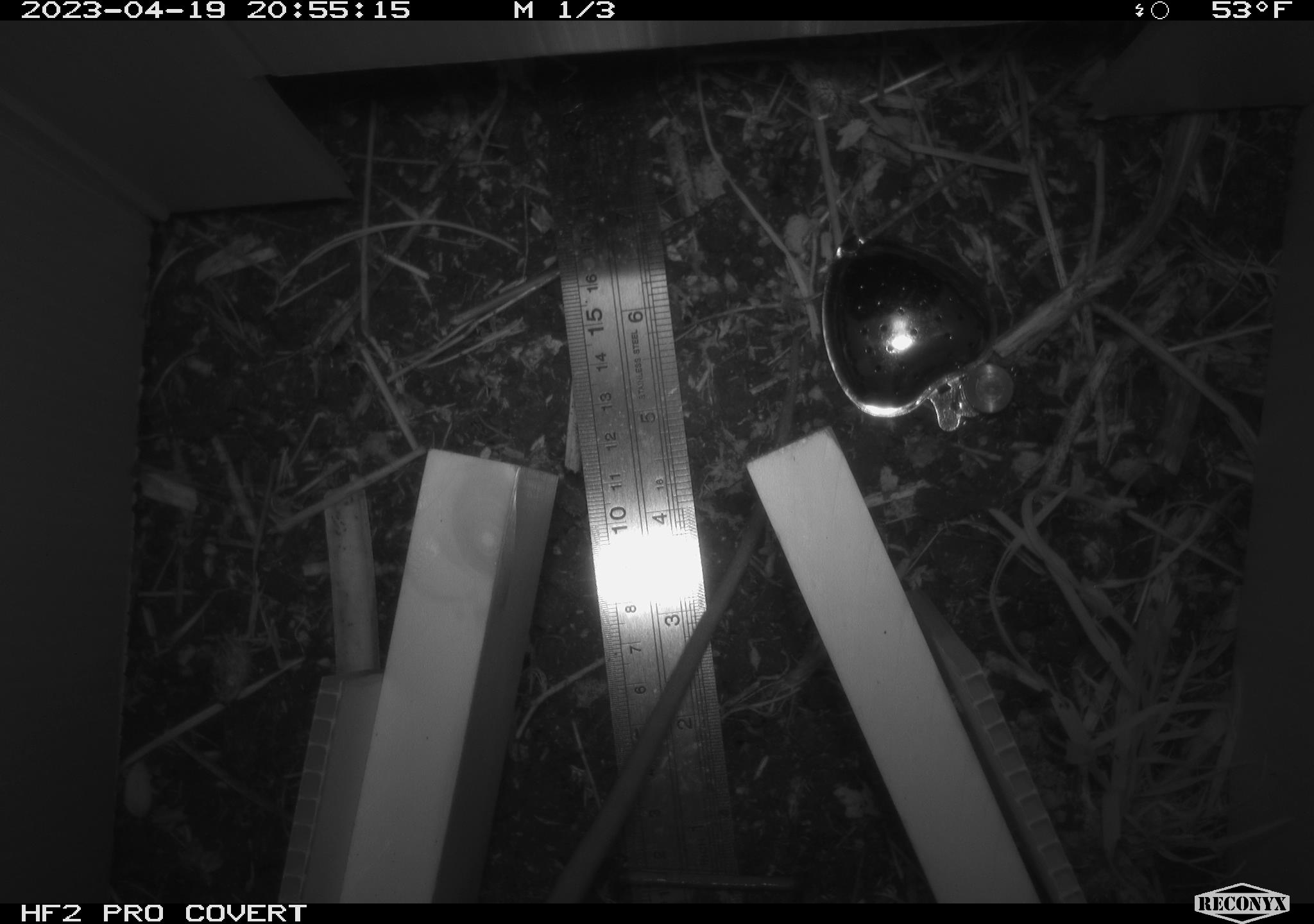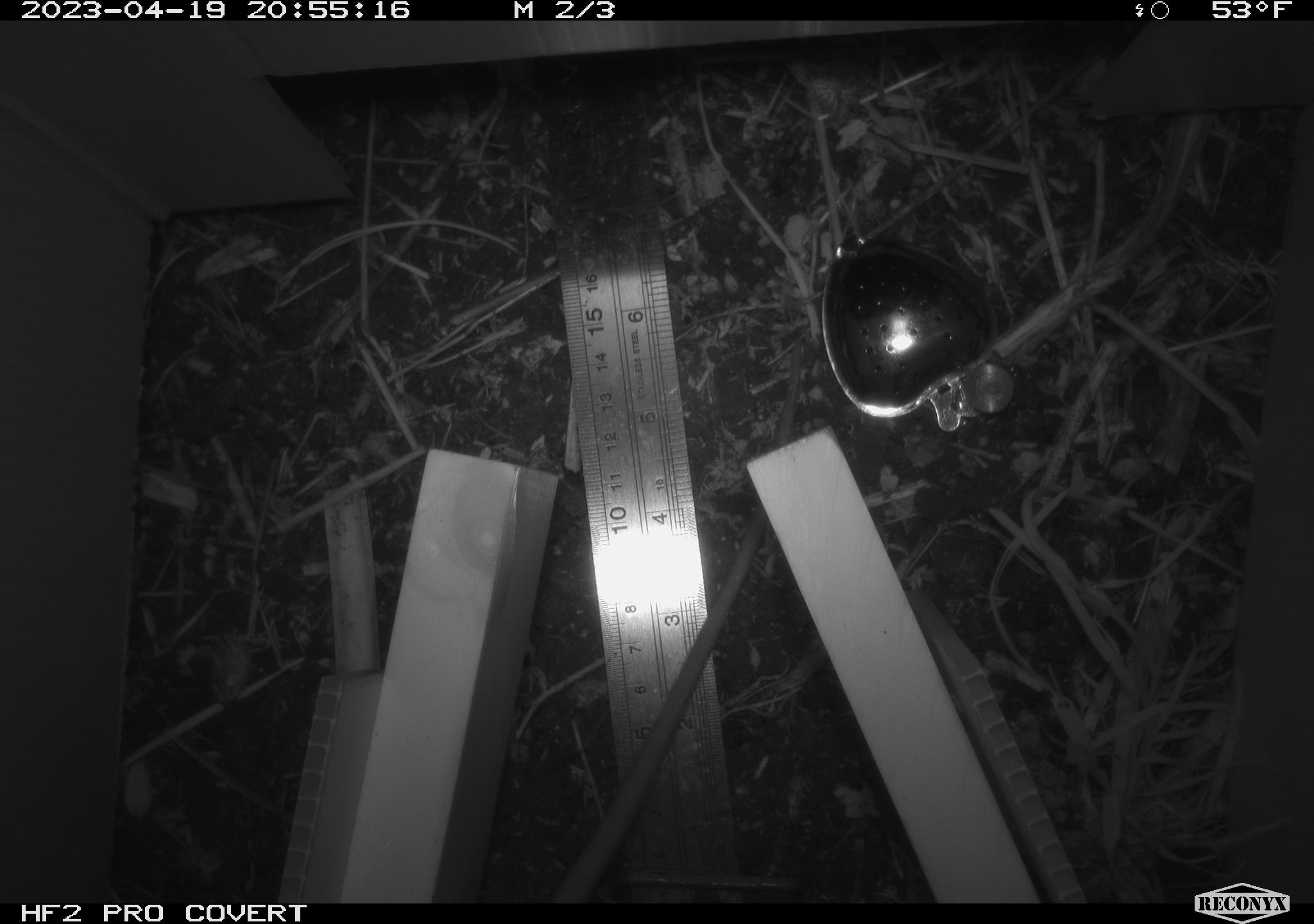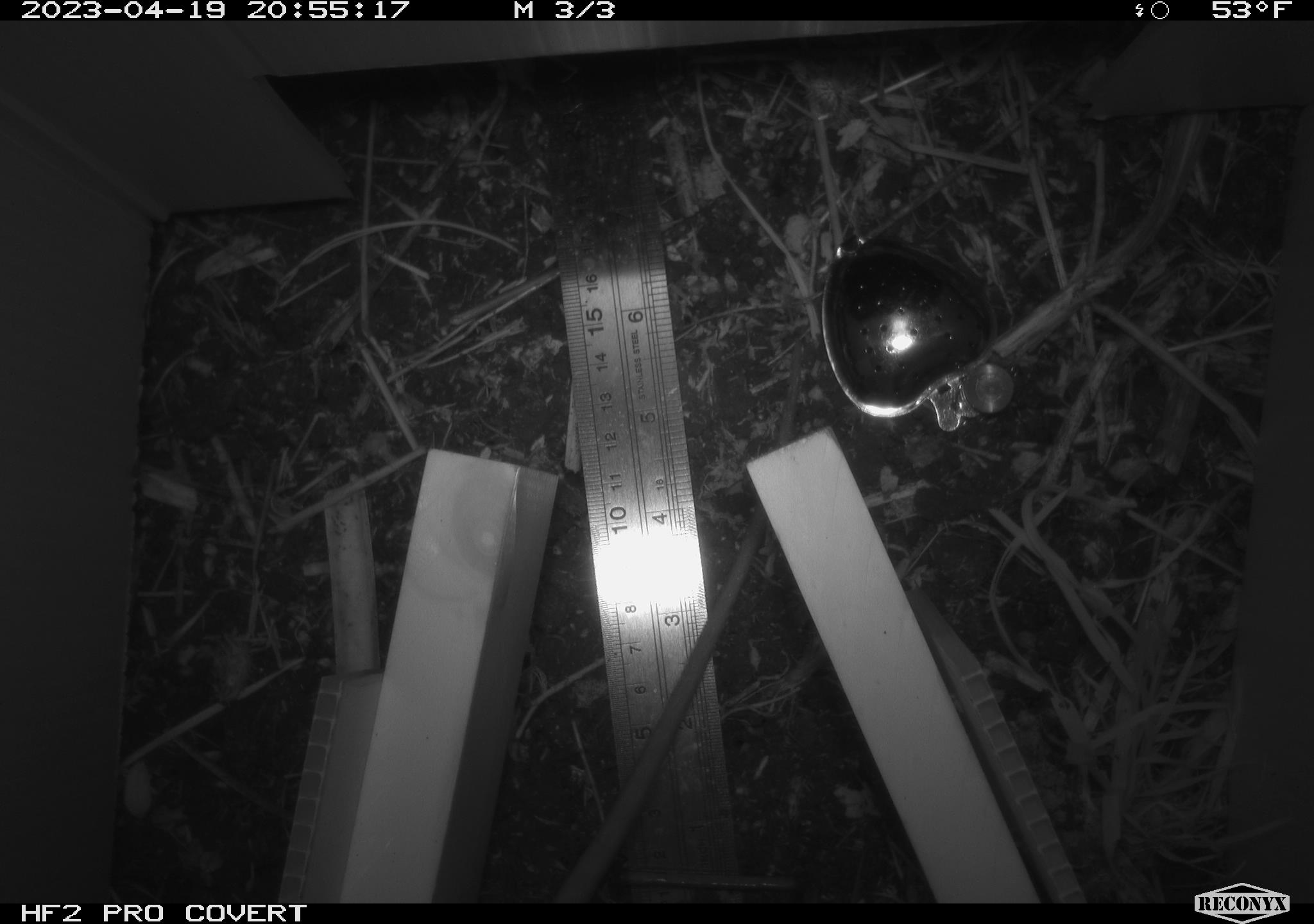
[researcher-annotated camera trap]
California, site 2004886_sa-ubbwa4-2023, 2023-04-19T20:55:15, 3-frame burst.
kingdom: Animalia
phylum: Chordata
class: Mammalia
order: Rodentia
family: Muridae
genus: Rattus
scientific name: Rattus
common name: rat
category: rattus species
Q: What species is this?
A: Rattus species (rat) (Rattus).